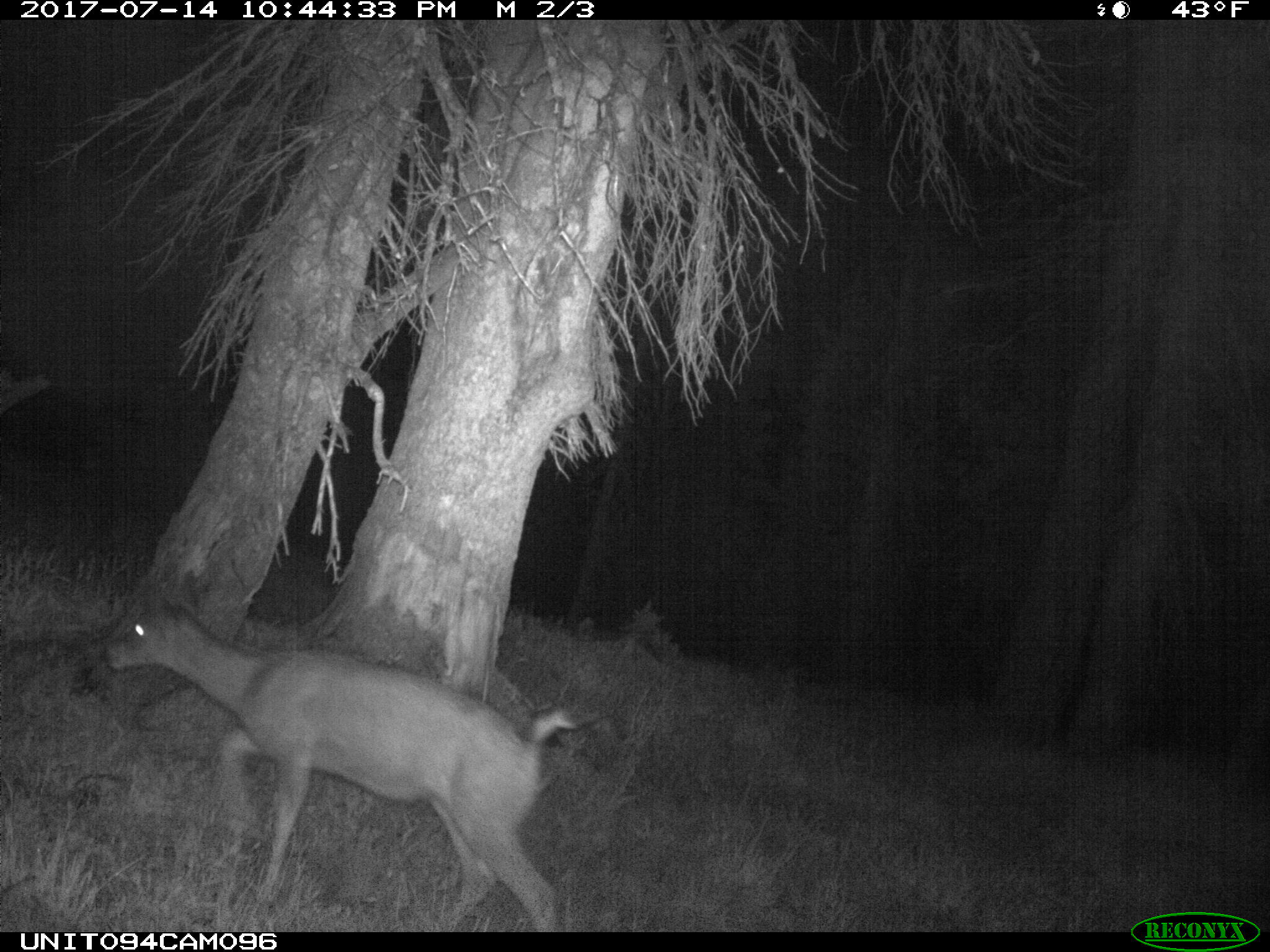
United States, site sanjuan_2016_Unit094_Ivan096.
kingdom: Animalia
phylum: Chordata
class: Mammalia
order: Artiodactyla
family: Cervidae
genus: Odocoileus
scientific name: Odocoileus hemionus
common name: mule deer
Odocoileus hemionus (mule deer).